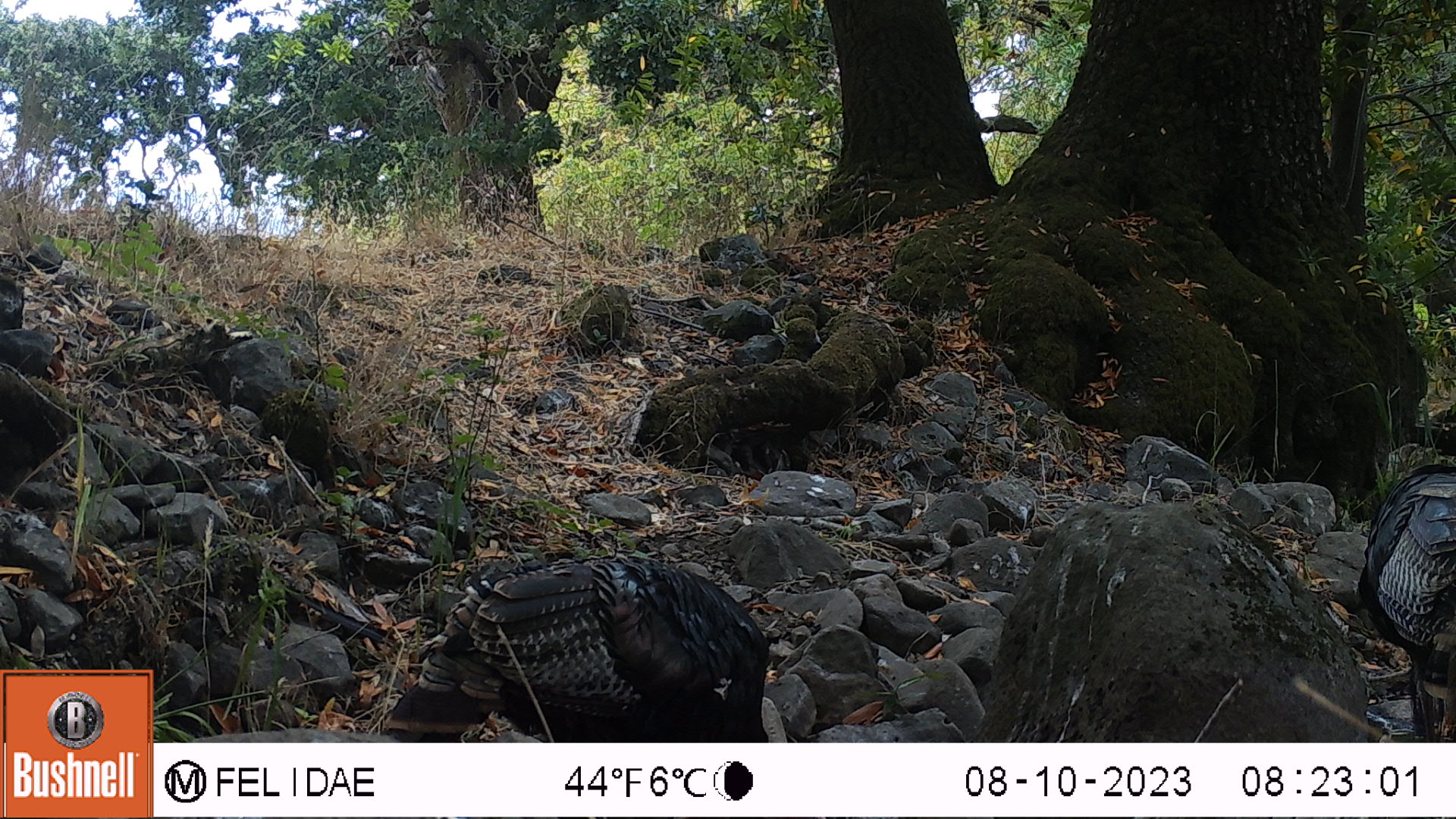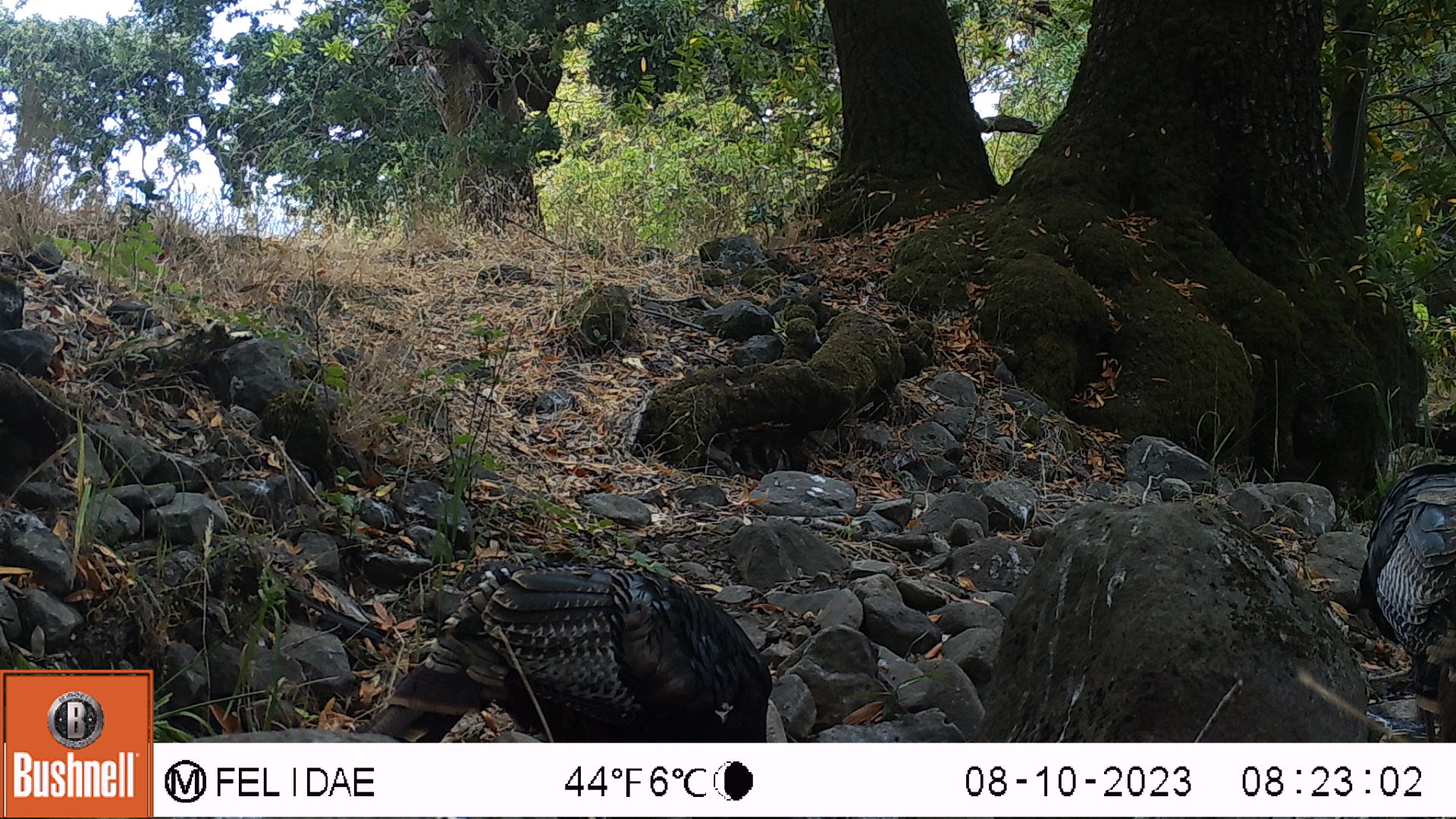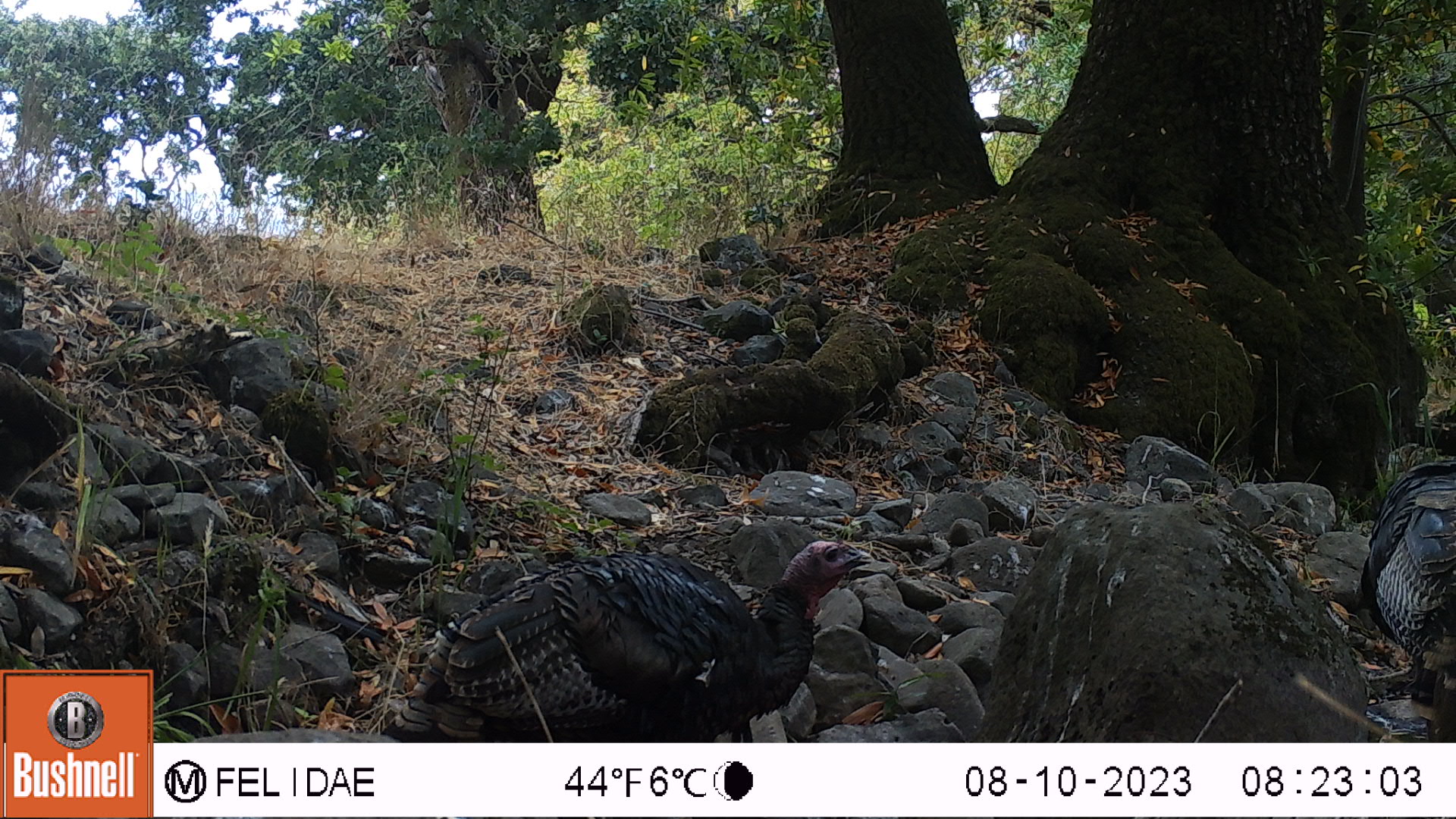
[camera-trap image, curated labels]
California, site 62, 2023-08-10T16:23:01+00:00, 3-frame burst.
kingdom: Animalia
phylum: Chordata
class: Aves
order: Galliformes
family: Phasianidae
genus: Meleagris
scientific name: Meleagris gallopavo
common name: turkey